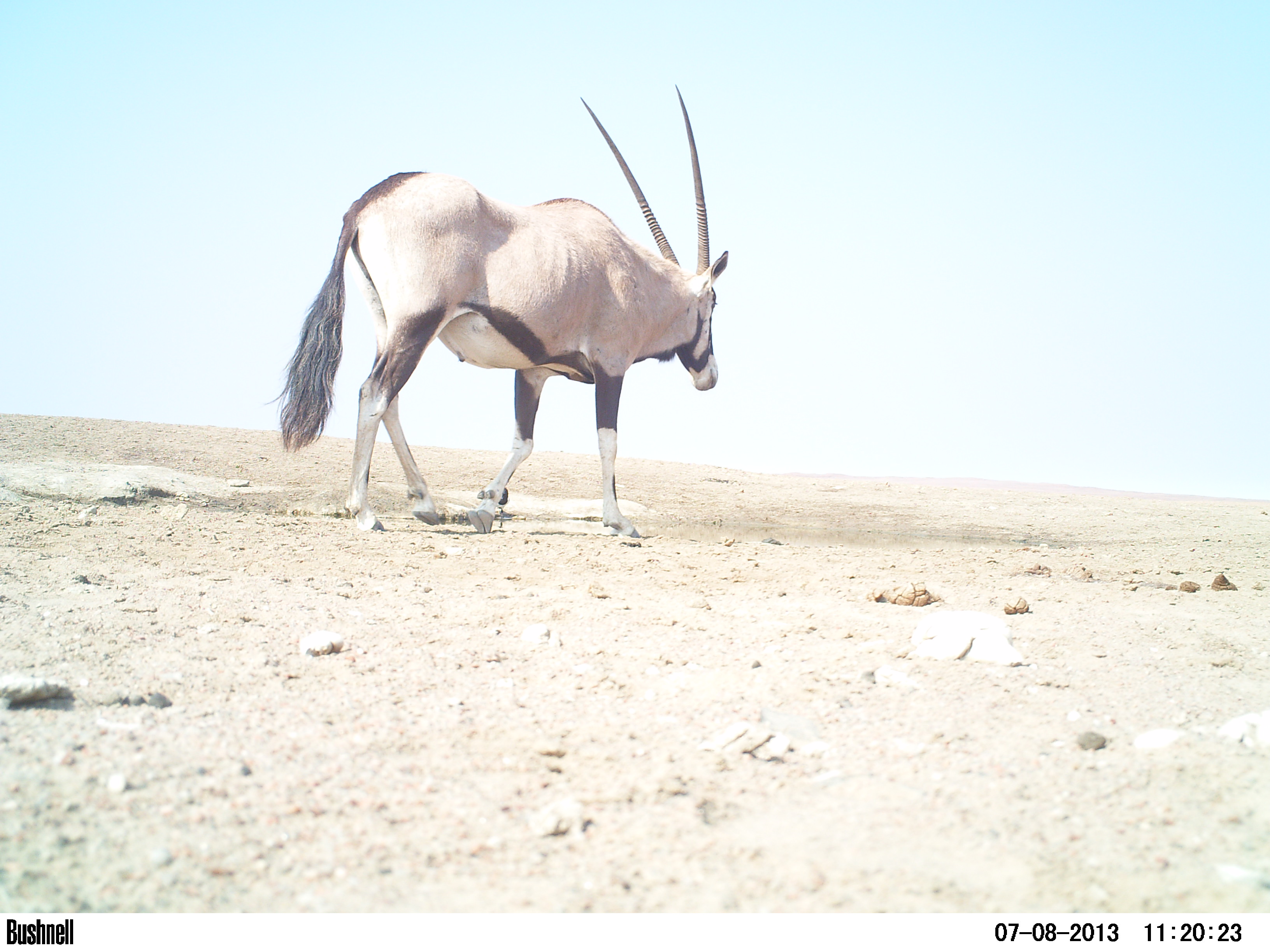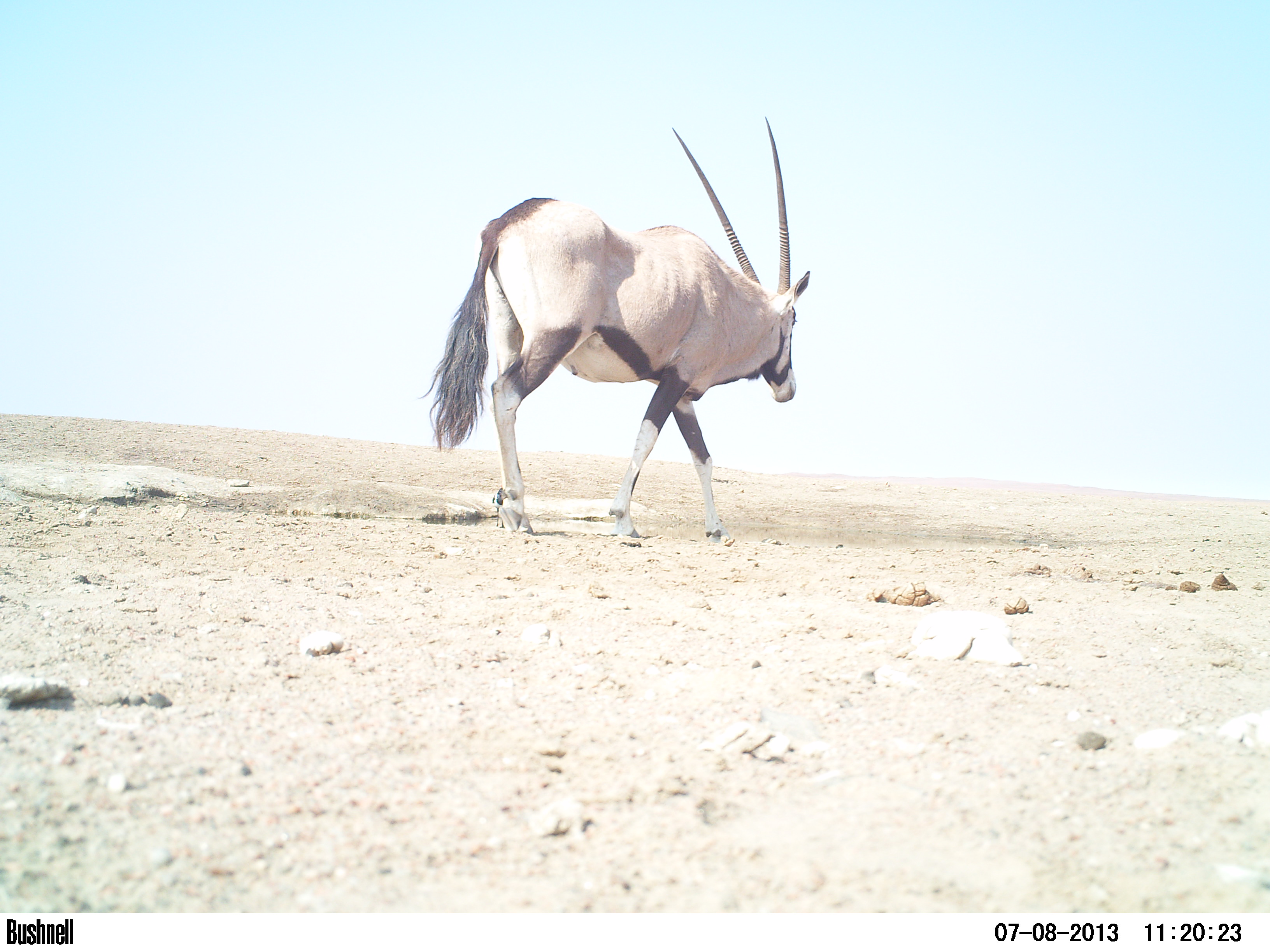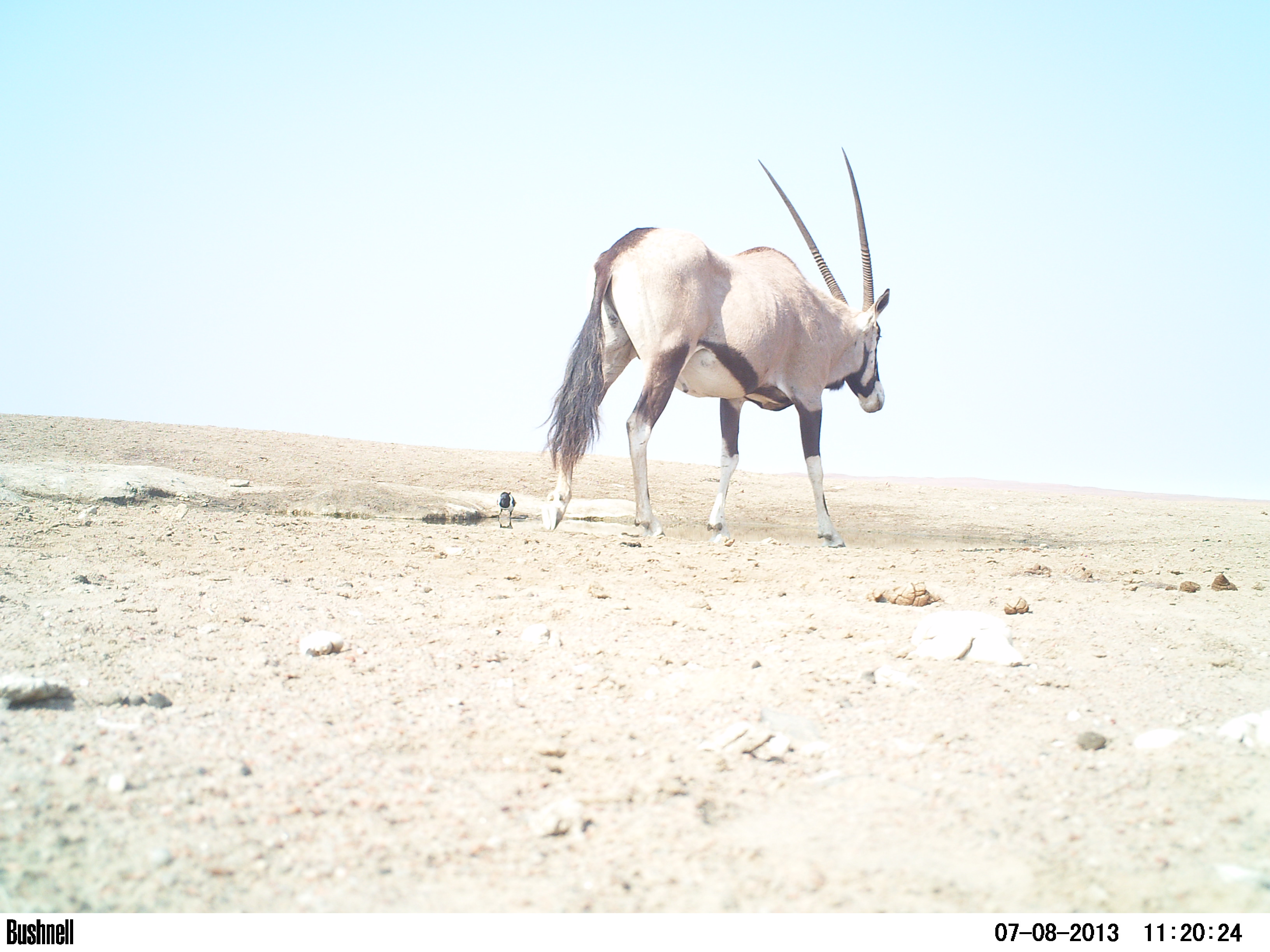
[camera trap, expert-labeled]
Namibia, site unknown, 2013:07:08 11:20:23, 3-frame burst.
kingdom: Animalia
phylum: Chordata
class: Mammalia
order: Artiodactyla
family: Bovidae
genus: Oryx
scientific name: Oryx gazella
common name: gemsbok